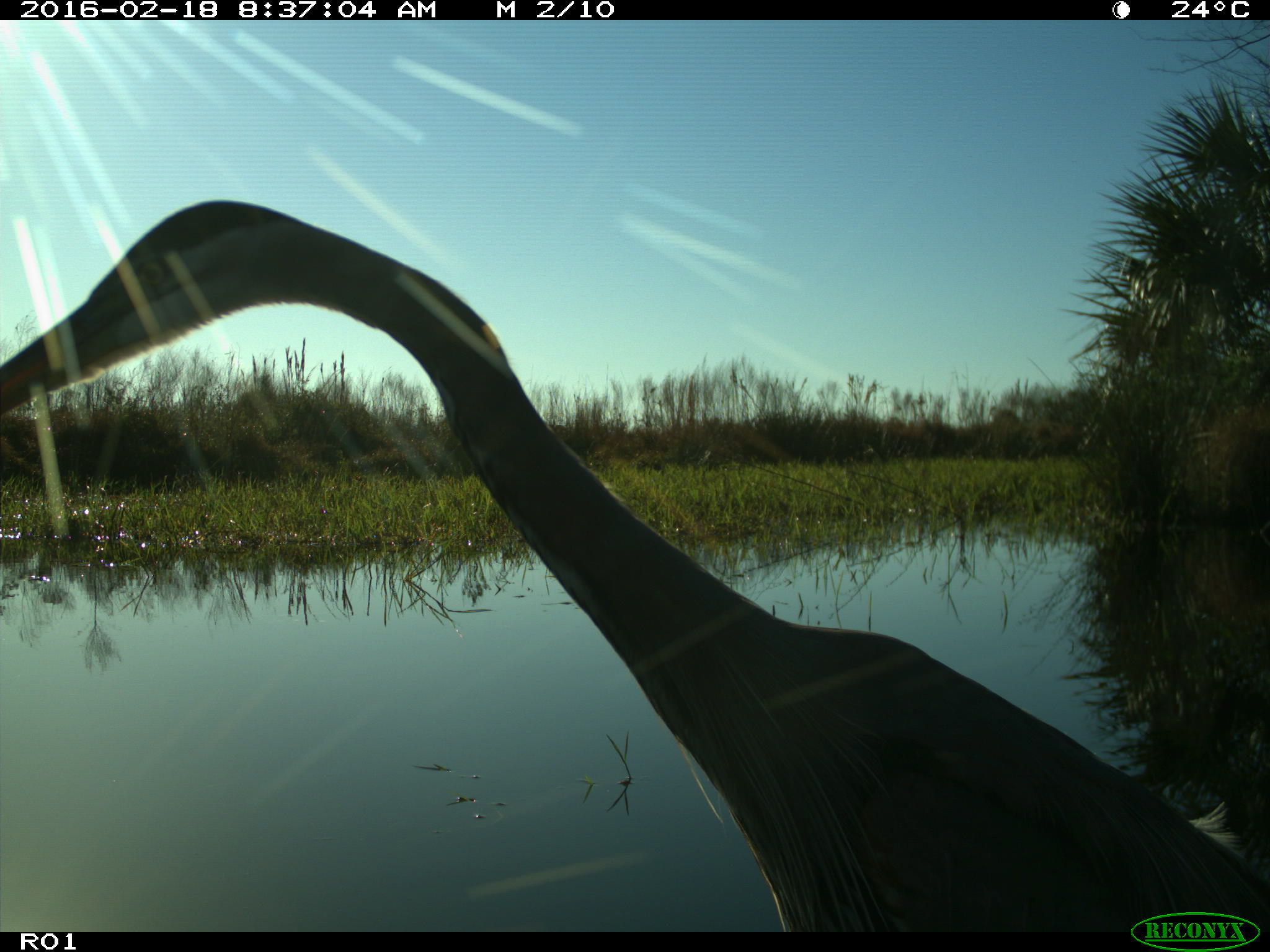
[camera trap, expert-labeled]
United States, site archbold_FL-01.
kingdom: Animalia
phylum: Chordata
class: Aves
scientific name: Aves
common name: birds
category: unidentified bird